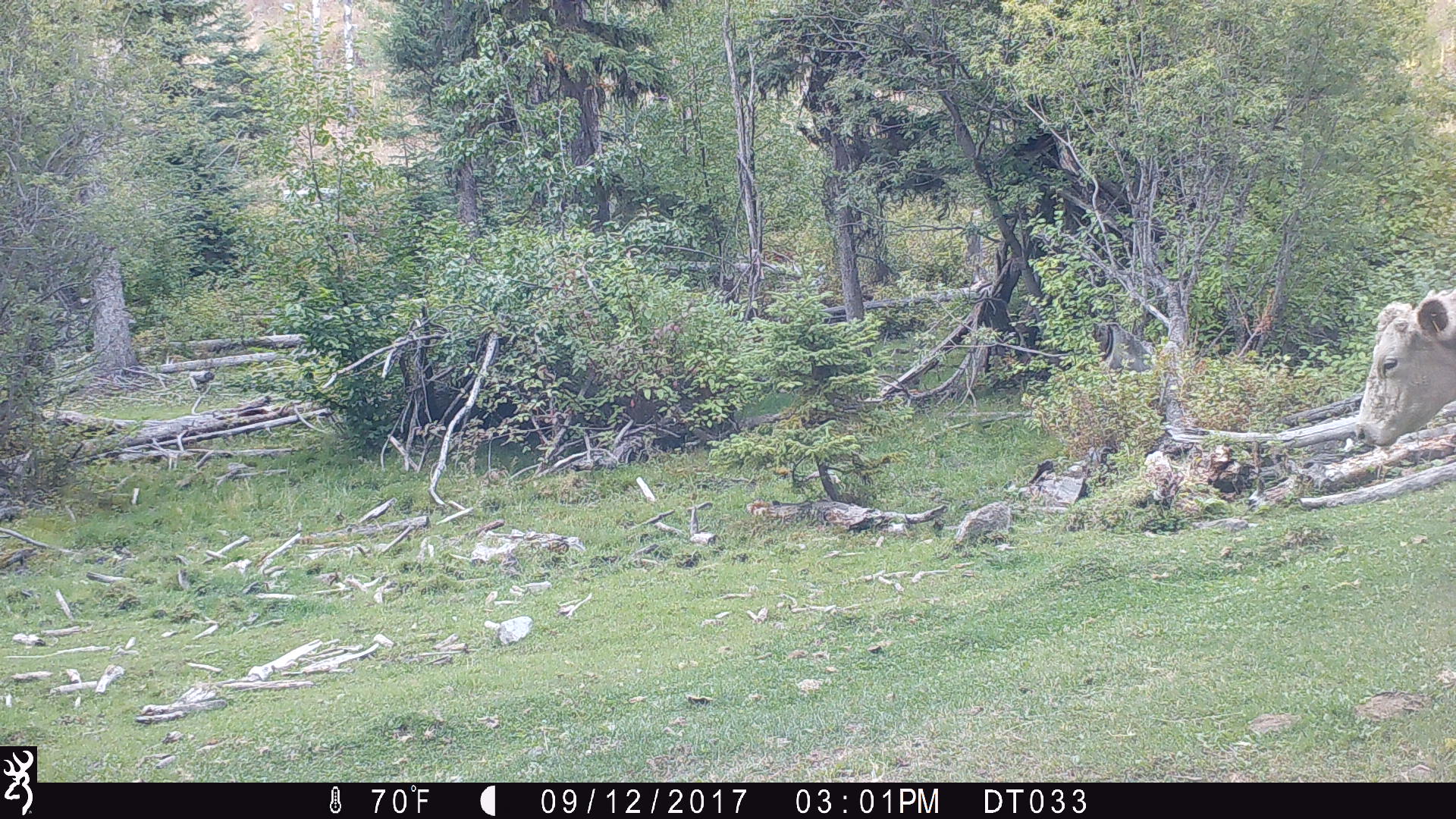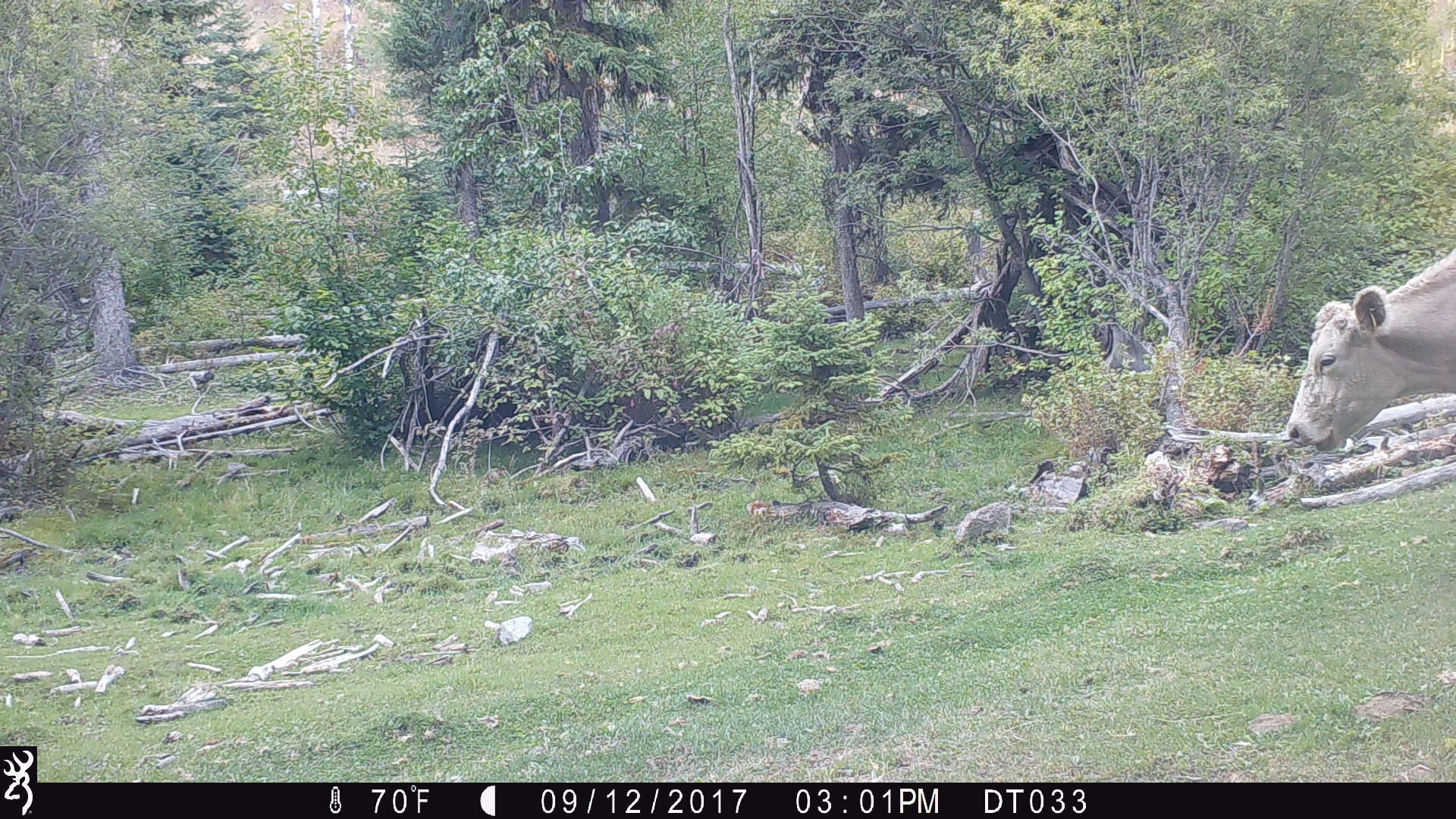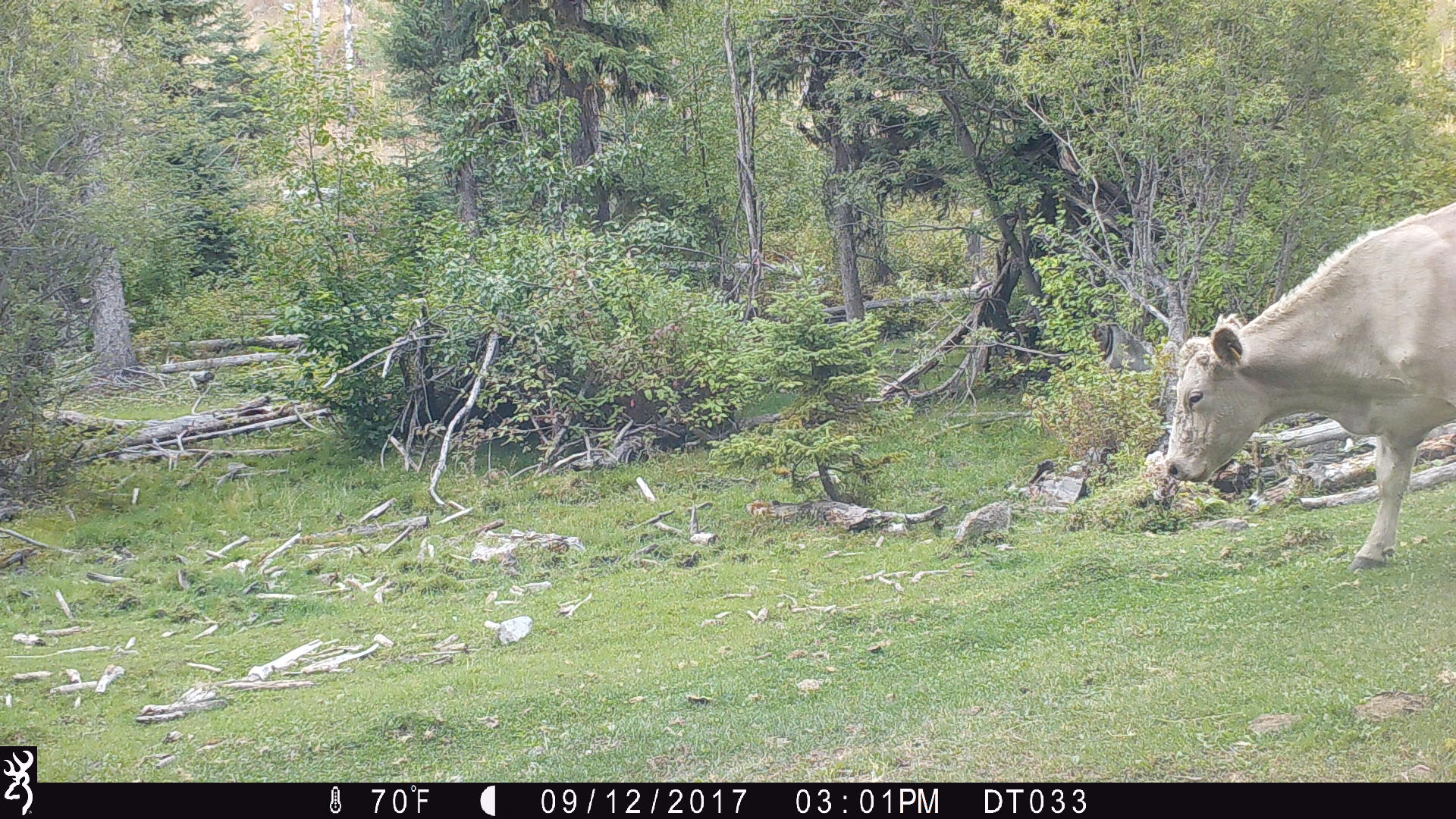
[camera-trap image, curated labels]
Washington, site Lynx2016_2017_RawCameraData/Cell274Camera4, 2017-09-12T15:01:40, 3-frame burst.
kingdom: Animalia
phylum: Chordata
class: Mammalia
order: Artiodactyla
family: Bovidae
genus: Bos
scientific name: Bos taurus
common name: domestic cattle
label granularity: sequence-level